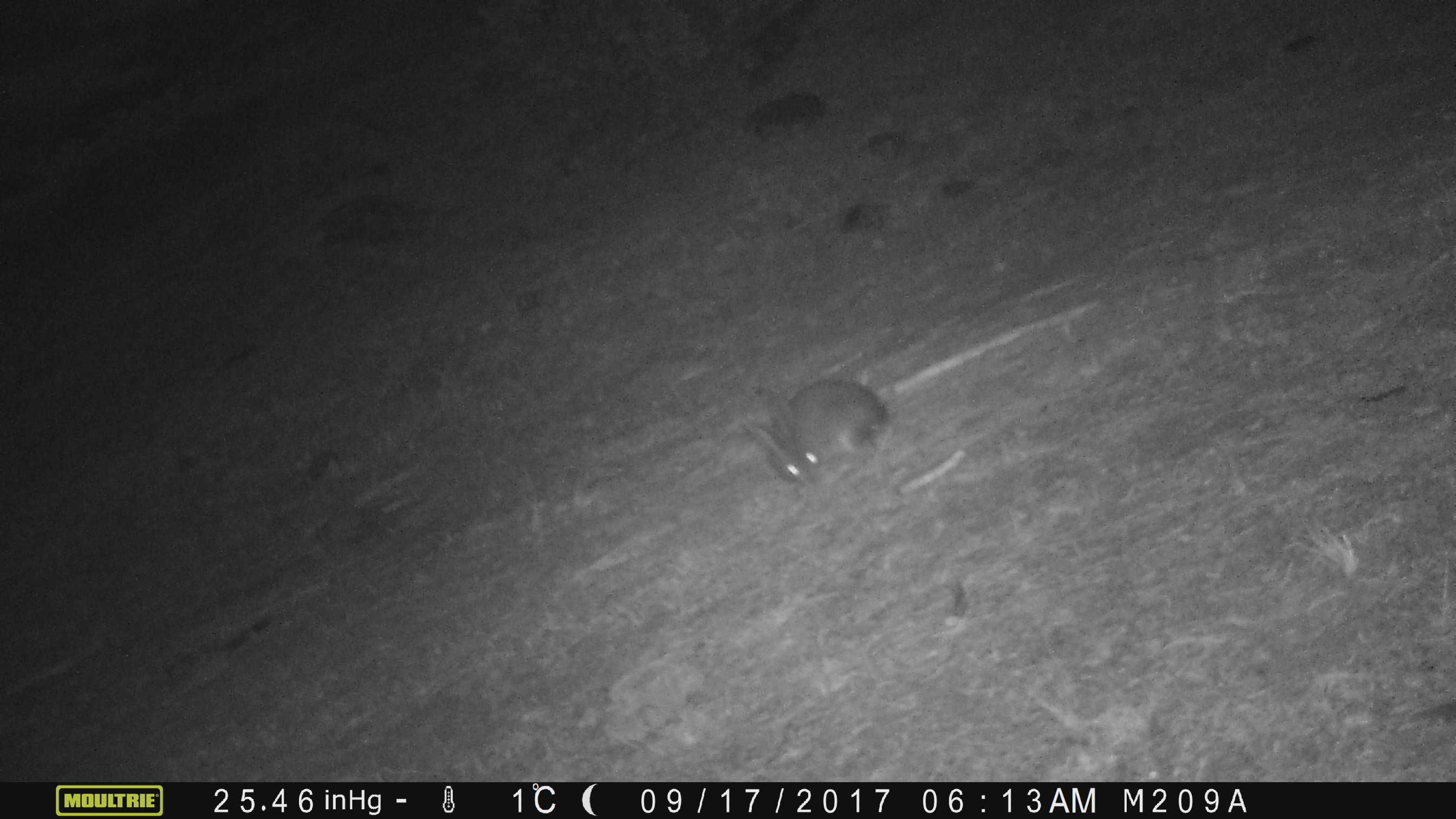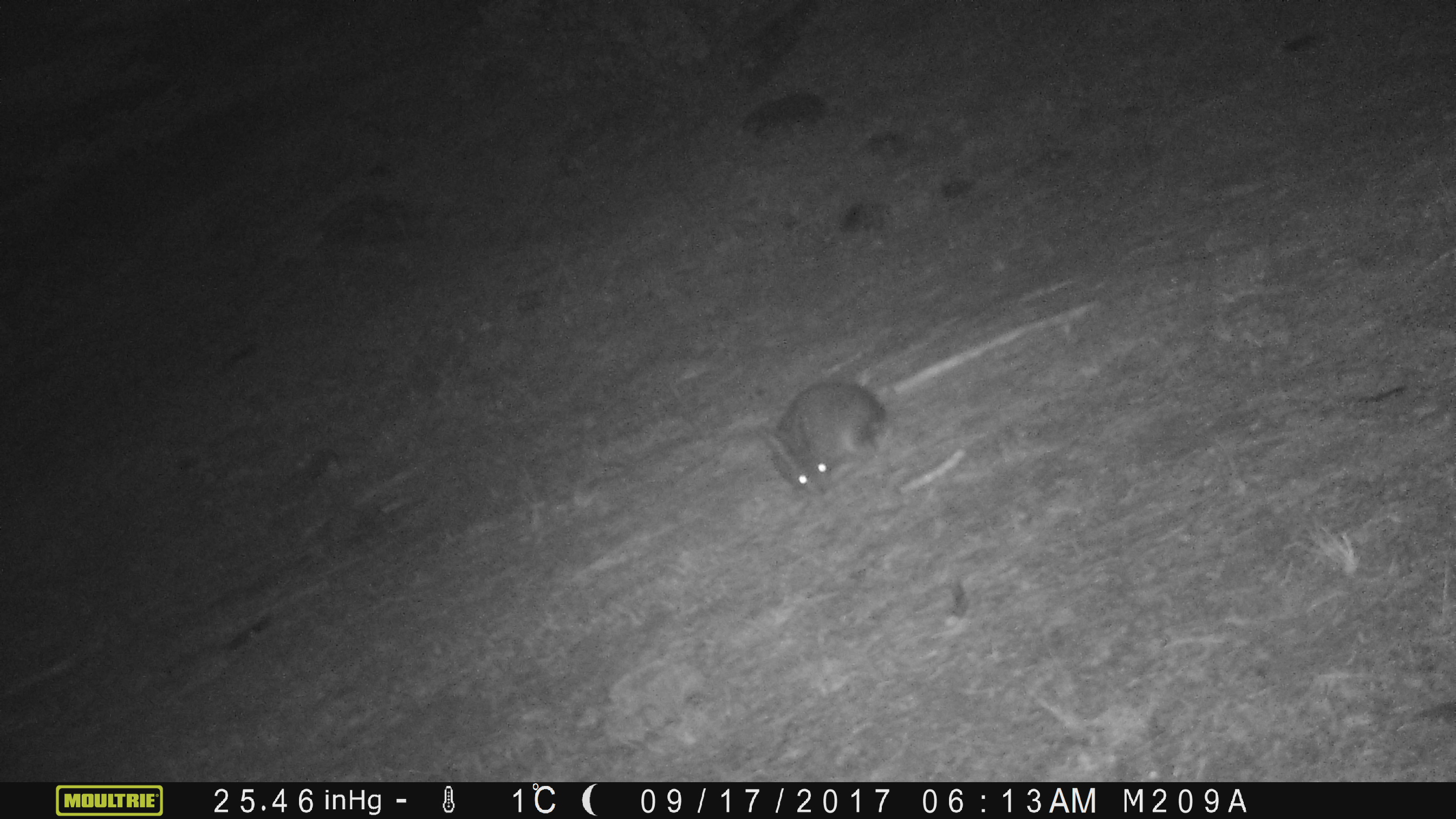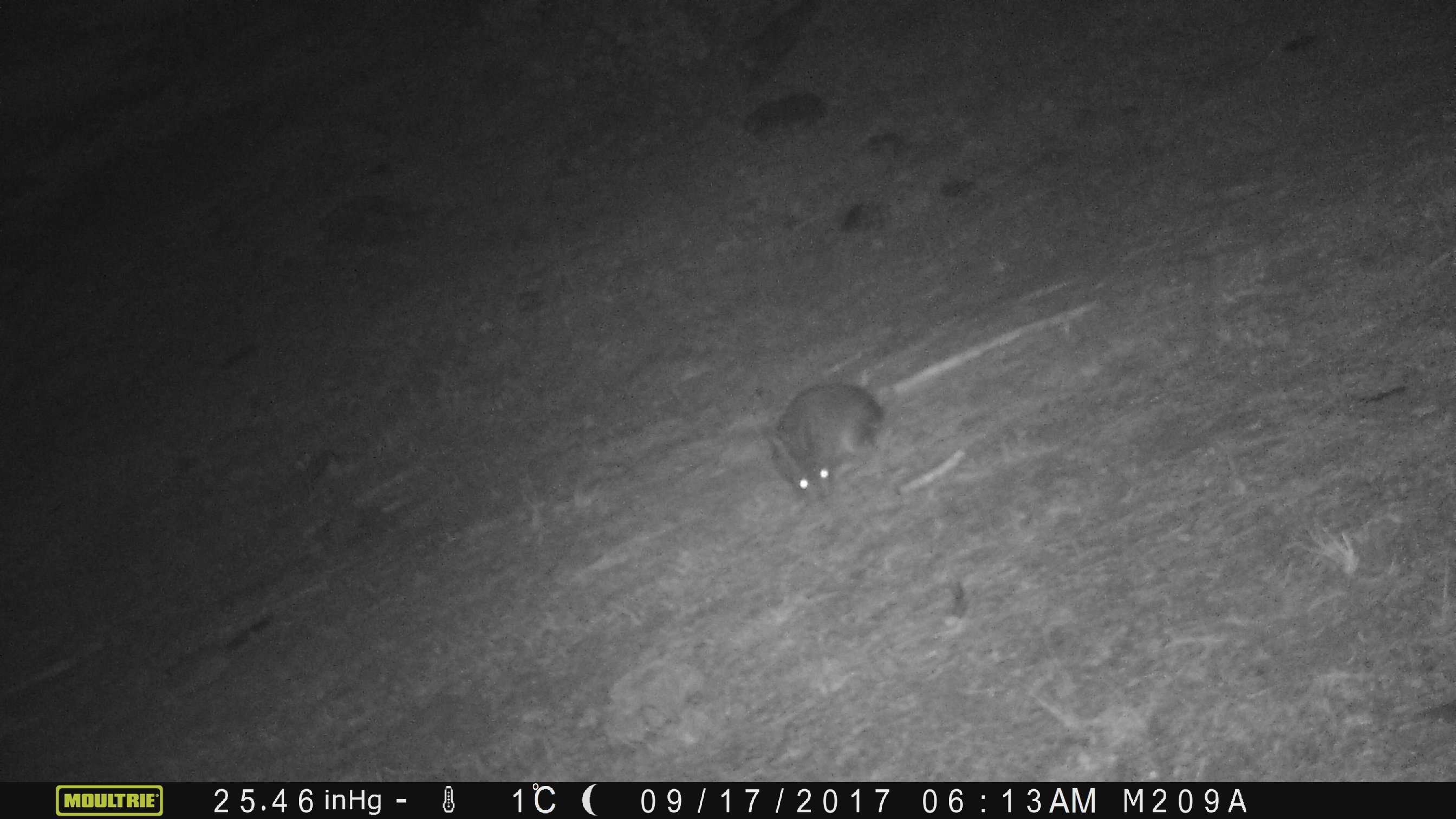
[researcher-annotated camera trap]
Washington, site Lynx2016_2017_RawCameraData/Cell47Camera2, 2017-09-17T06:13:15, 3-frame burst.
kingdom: Animalia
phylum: Chordata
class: Mammalia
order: Lagomorpha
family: Leporidae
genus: Lepus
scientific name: Lepus americanus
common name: snowshoe hare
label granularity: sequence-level